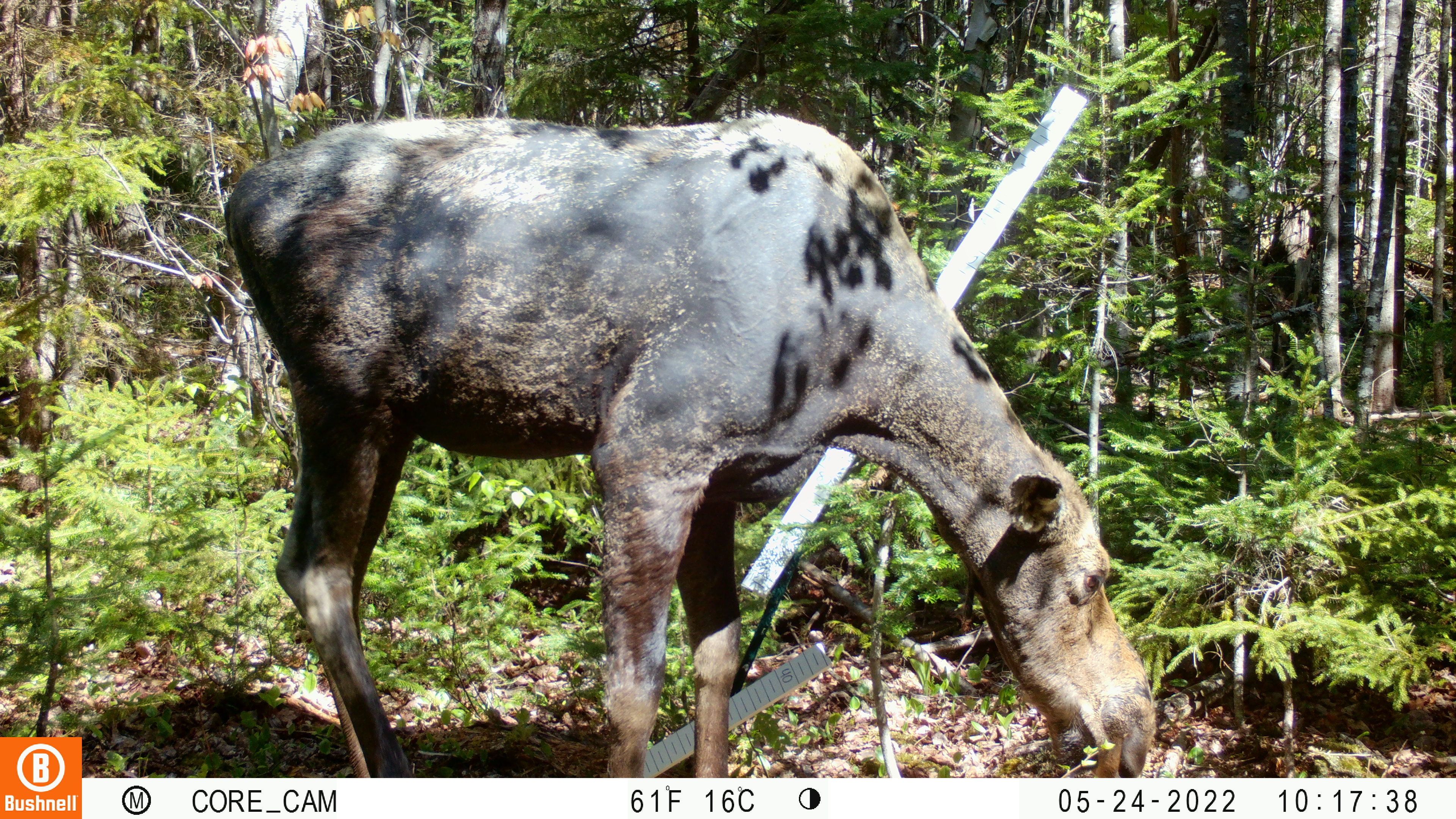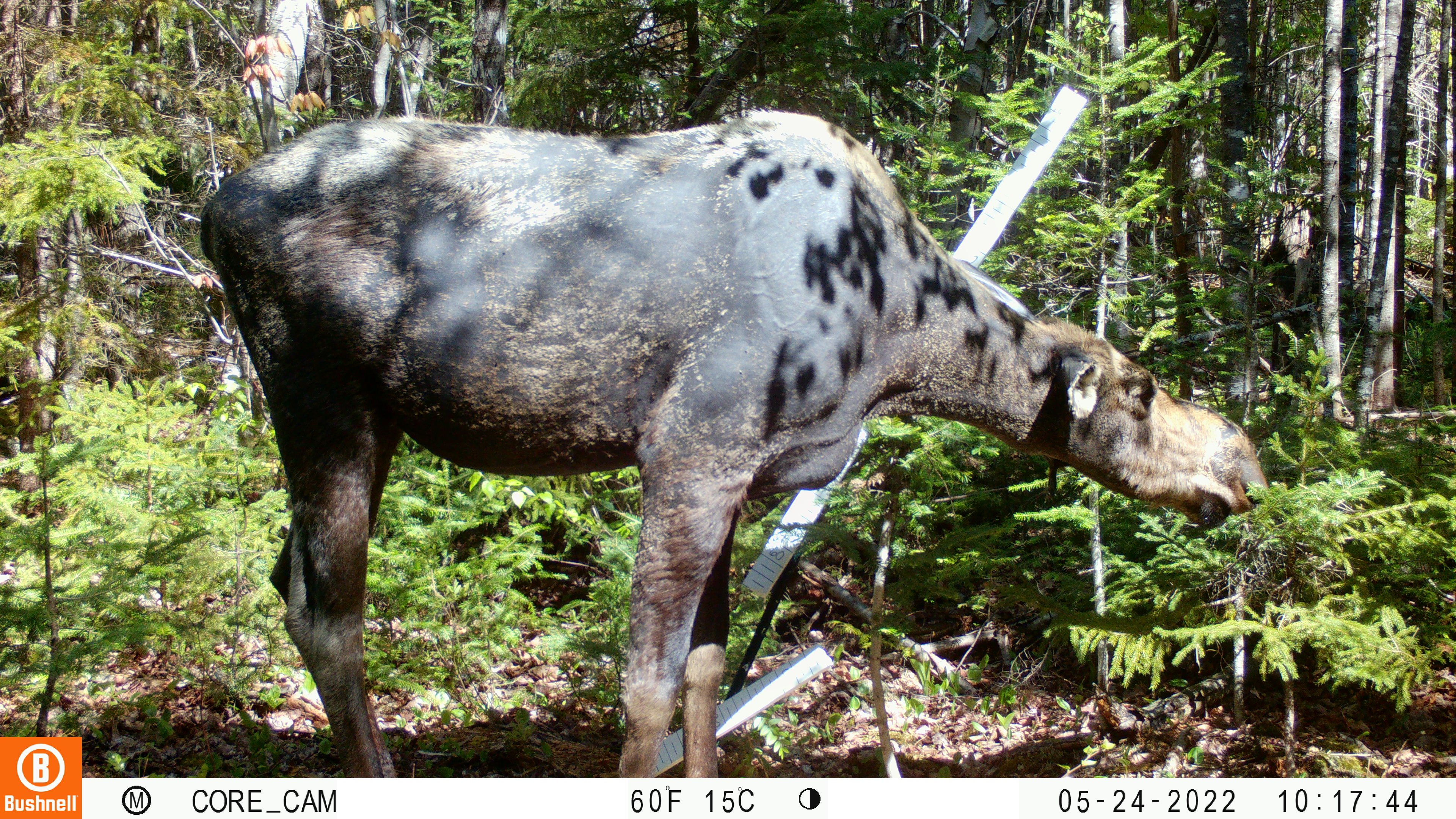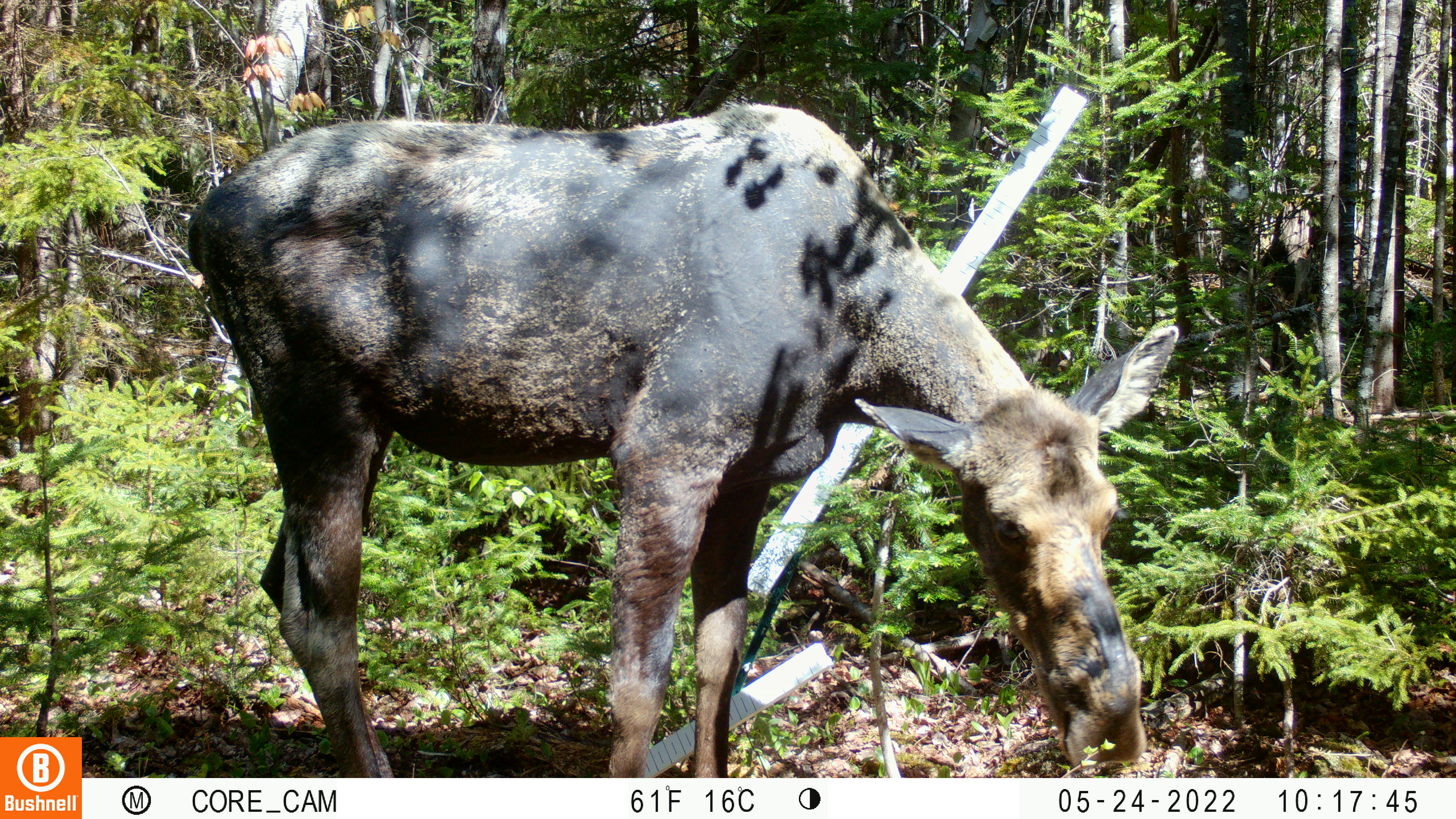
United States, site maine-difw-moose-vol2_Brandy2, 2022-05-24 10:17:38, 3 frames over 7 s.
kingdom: Animalia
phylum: Chordata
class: Mammalia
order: Artiodactyla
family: Cervidae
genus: Alces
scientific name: Alces alces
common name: moose